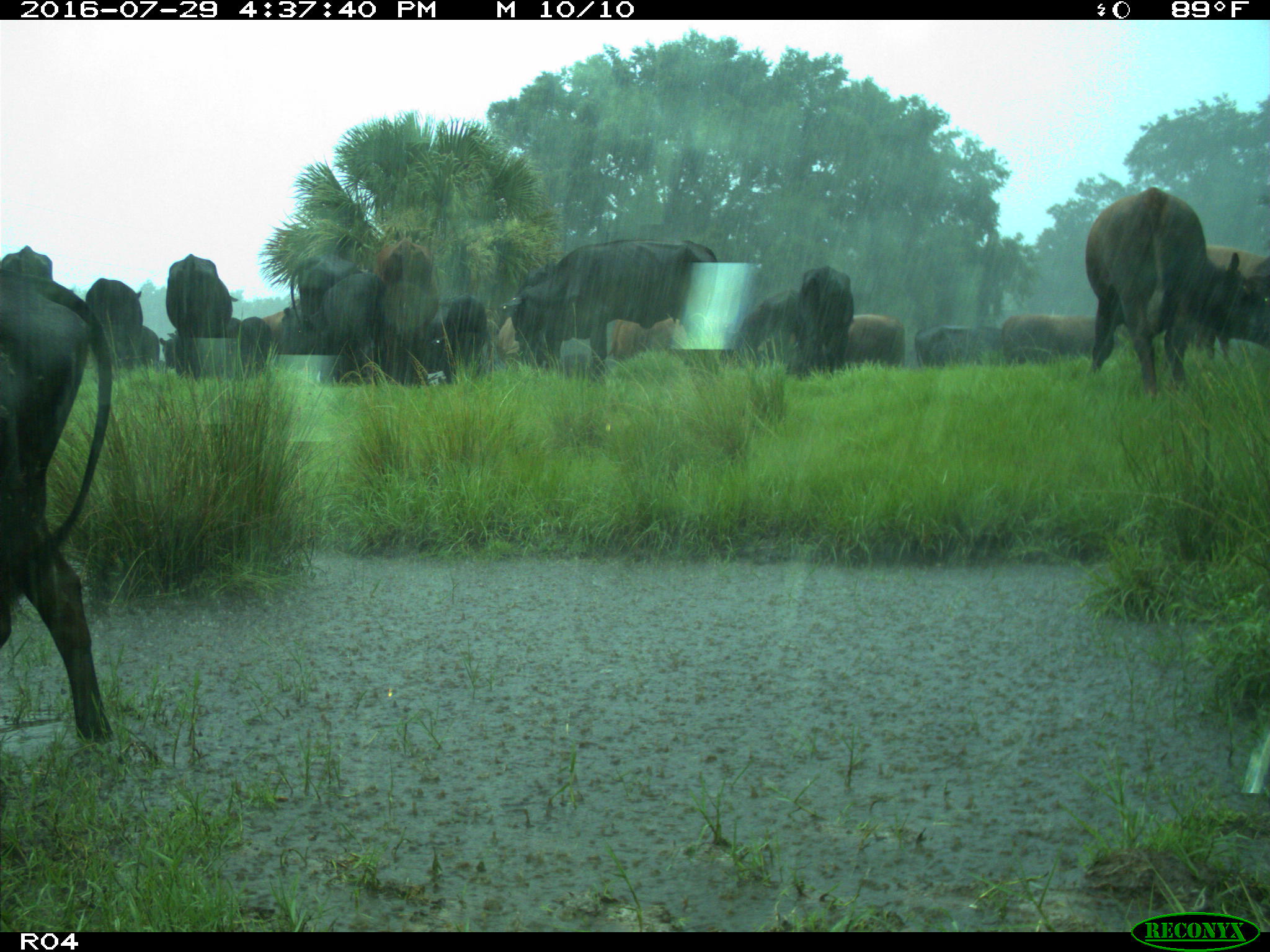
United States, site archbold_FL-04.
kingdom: Animalia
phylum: Chordata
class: Mammalia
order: Artiodactyla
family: Bovidae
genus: Bos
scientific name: Bos taurus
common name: domestic cow